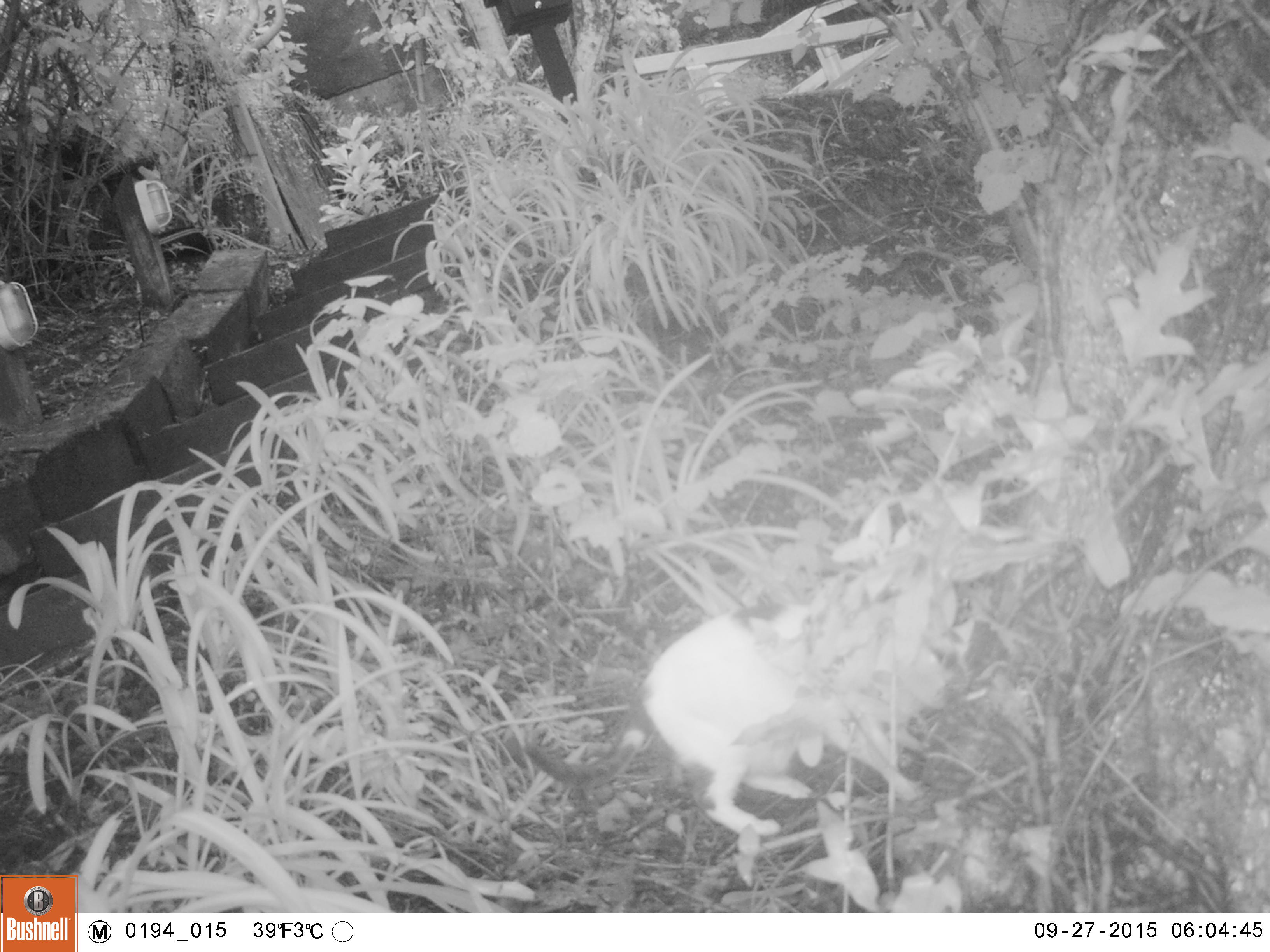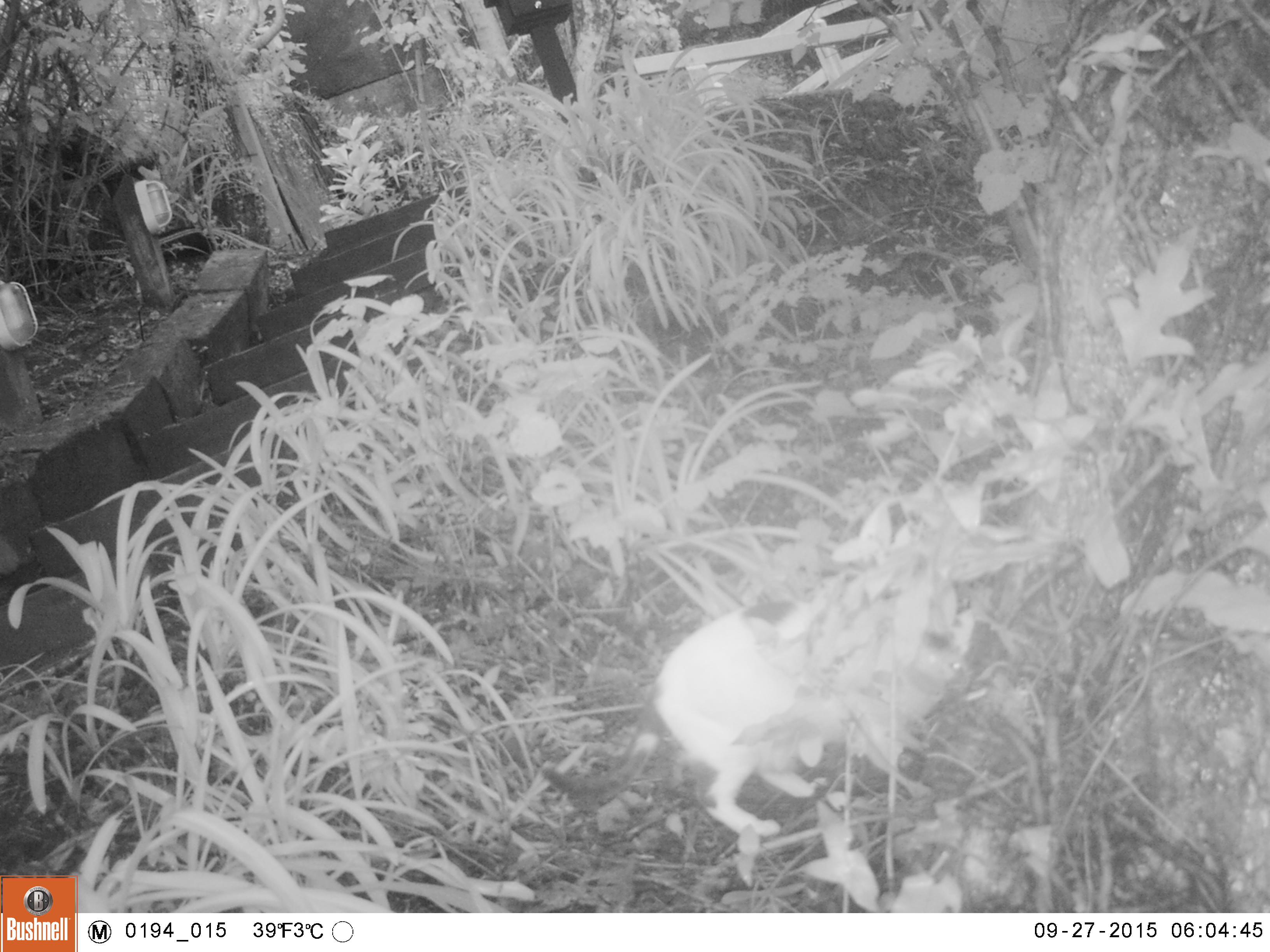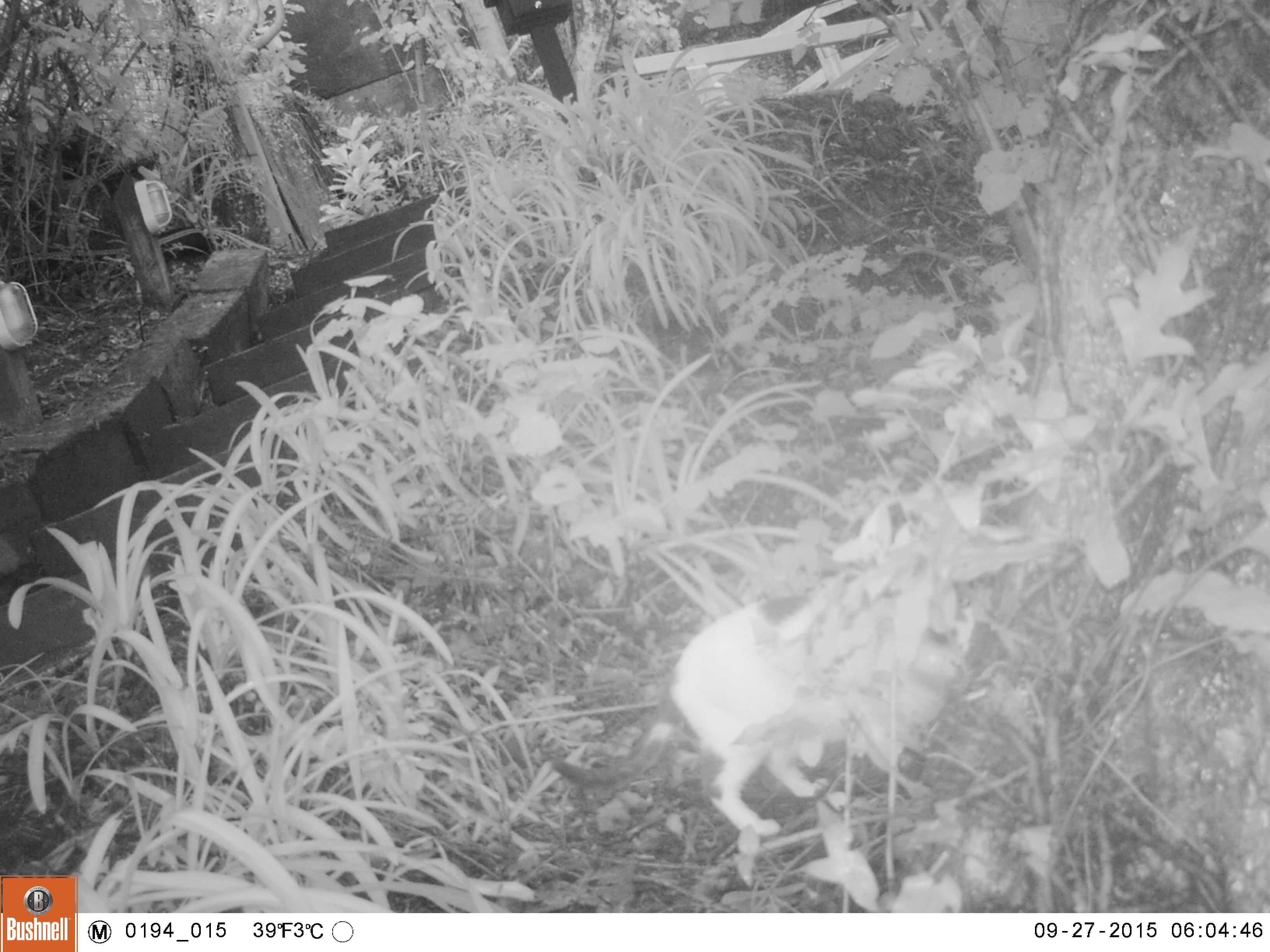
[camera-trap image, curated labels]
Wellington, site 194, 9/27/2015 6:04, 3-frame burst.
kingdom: Animalia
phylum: Chordata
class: Mammalia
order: Carnivora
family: Felidae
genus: Felis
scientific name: Felis catus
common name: cat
Cat (Felis catus).